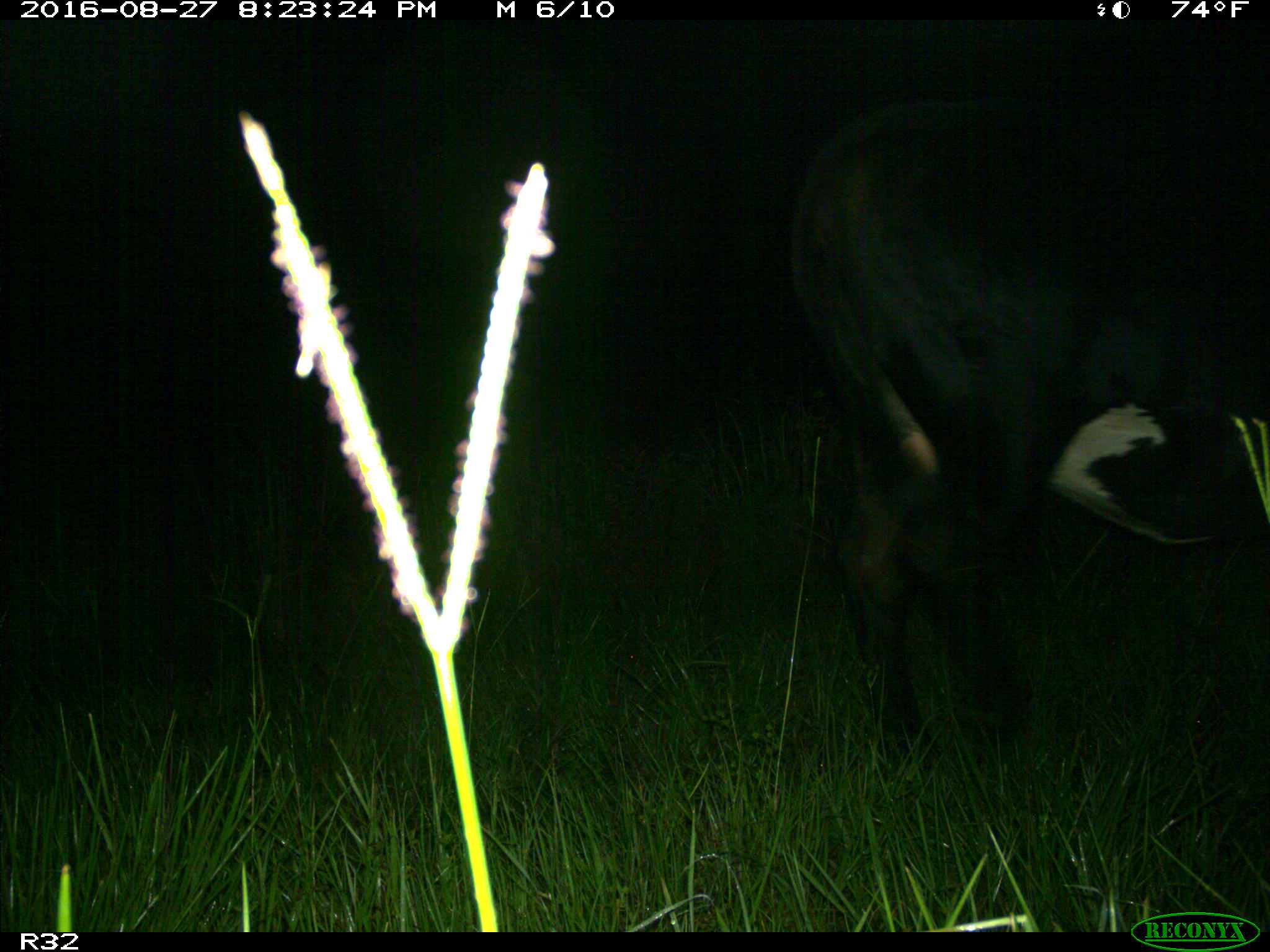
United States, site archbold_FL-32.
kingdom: Animalia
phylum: Chordata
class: Mammalia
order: Artiodactyla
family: Bovidae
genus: Bos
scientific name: Bos taurus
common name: domestic cow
Bos taurus (domestic cow).